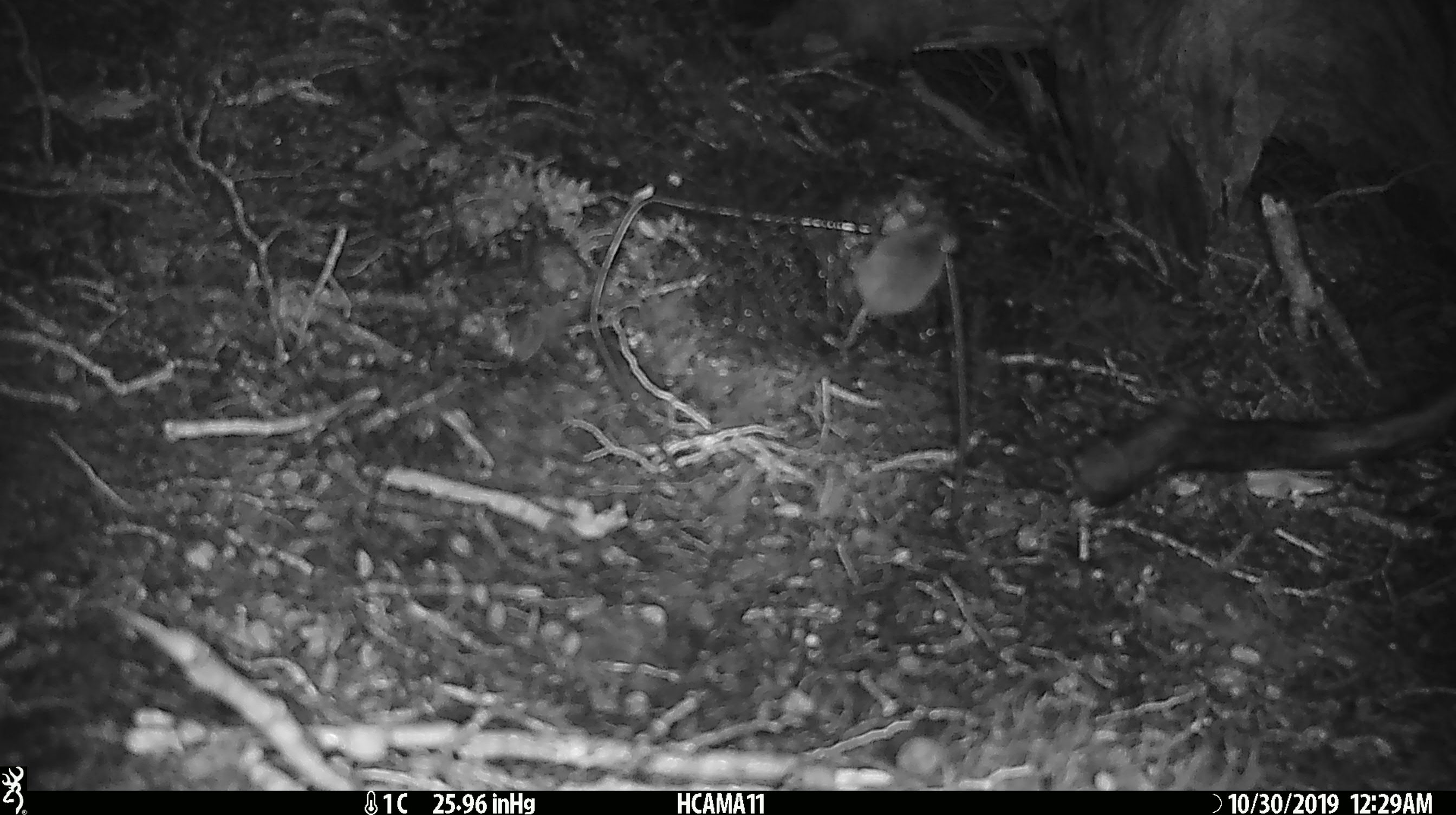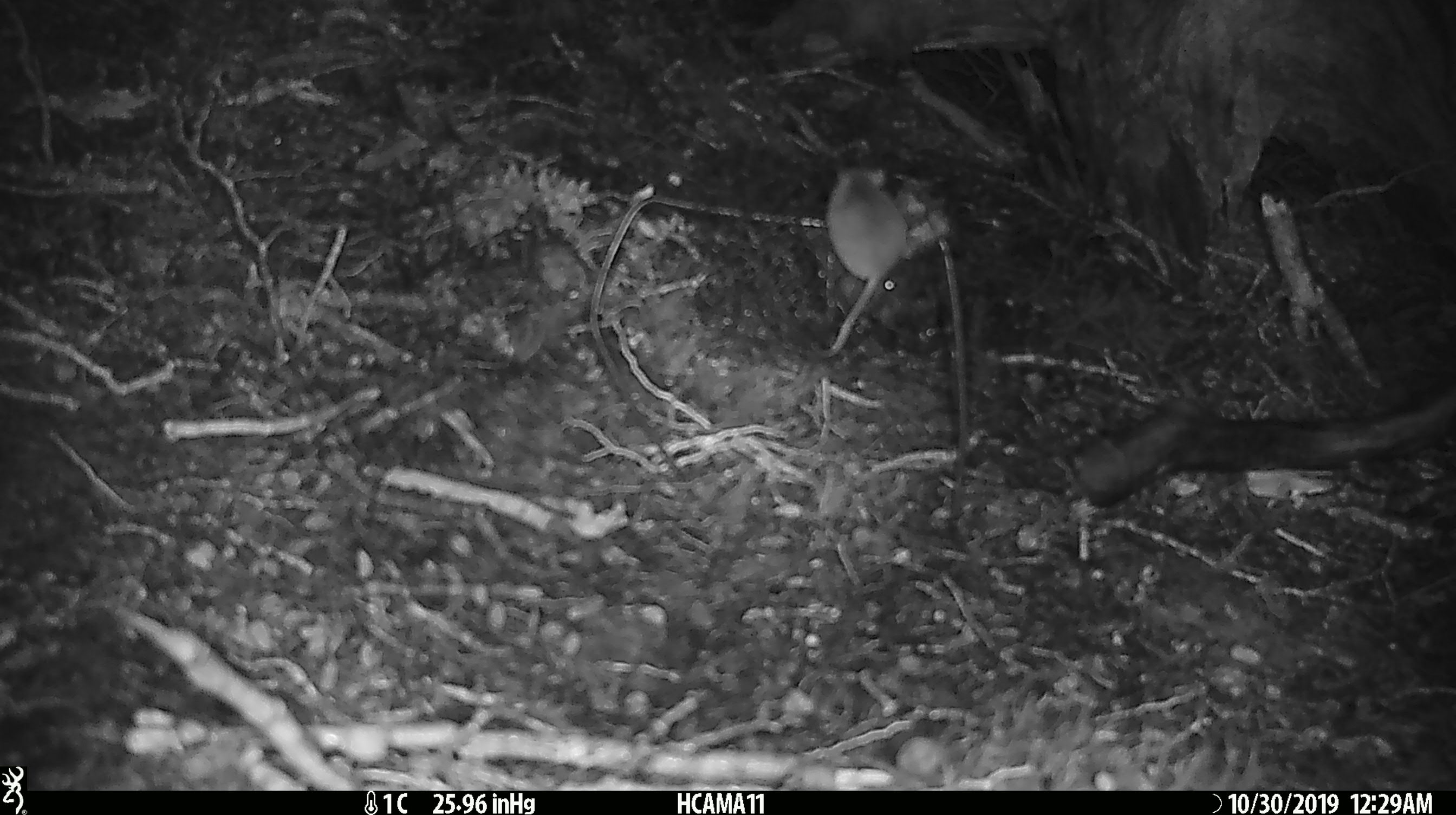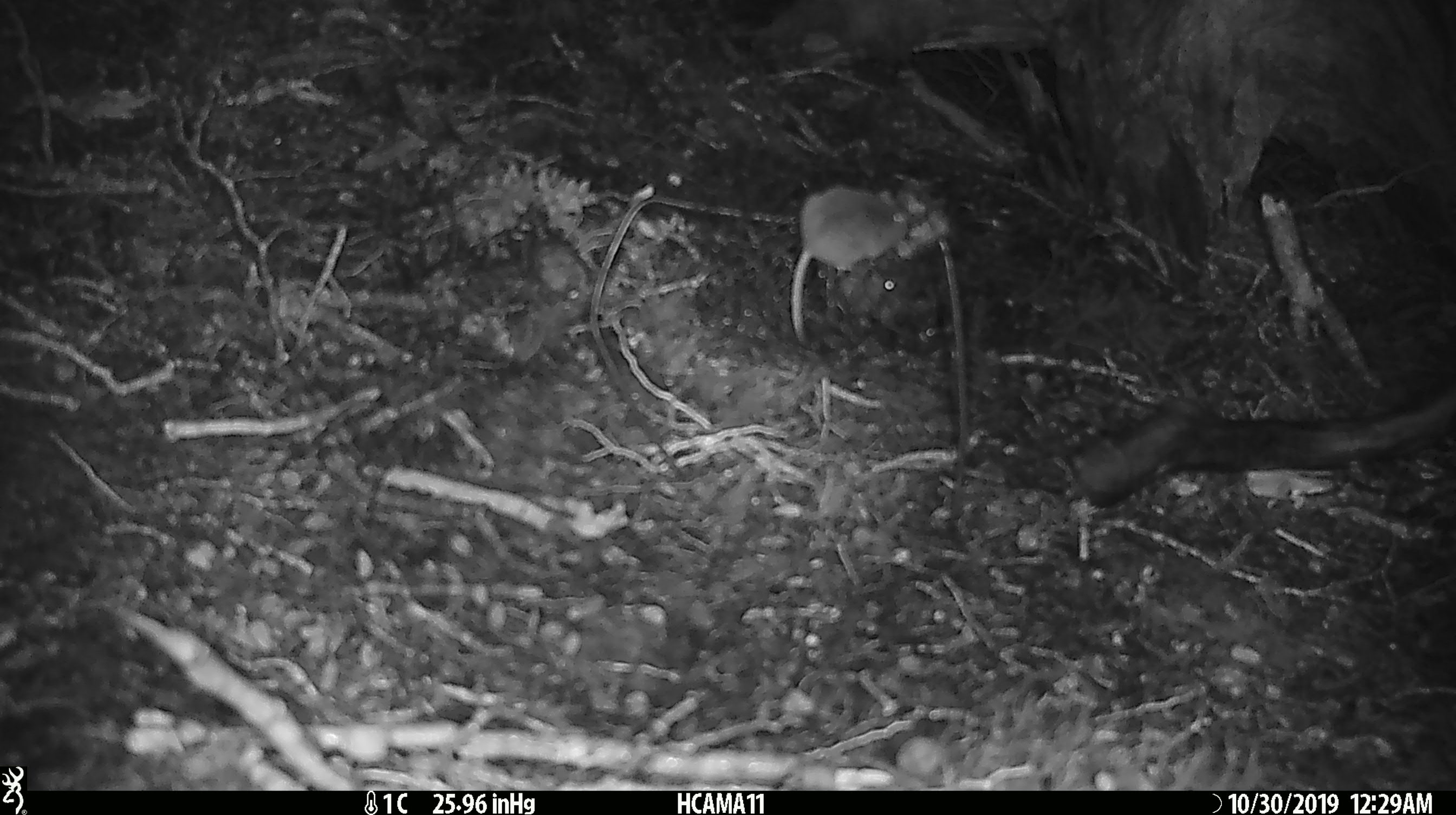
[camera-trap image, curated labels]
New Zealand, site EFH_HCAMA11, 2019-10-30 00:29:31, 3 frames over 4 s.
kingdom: Animalia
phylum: Chordata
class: Mammalia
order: Rodentia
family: Muridae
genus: Mus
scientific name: Mus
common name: mouse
Mouse (Mus).